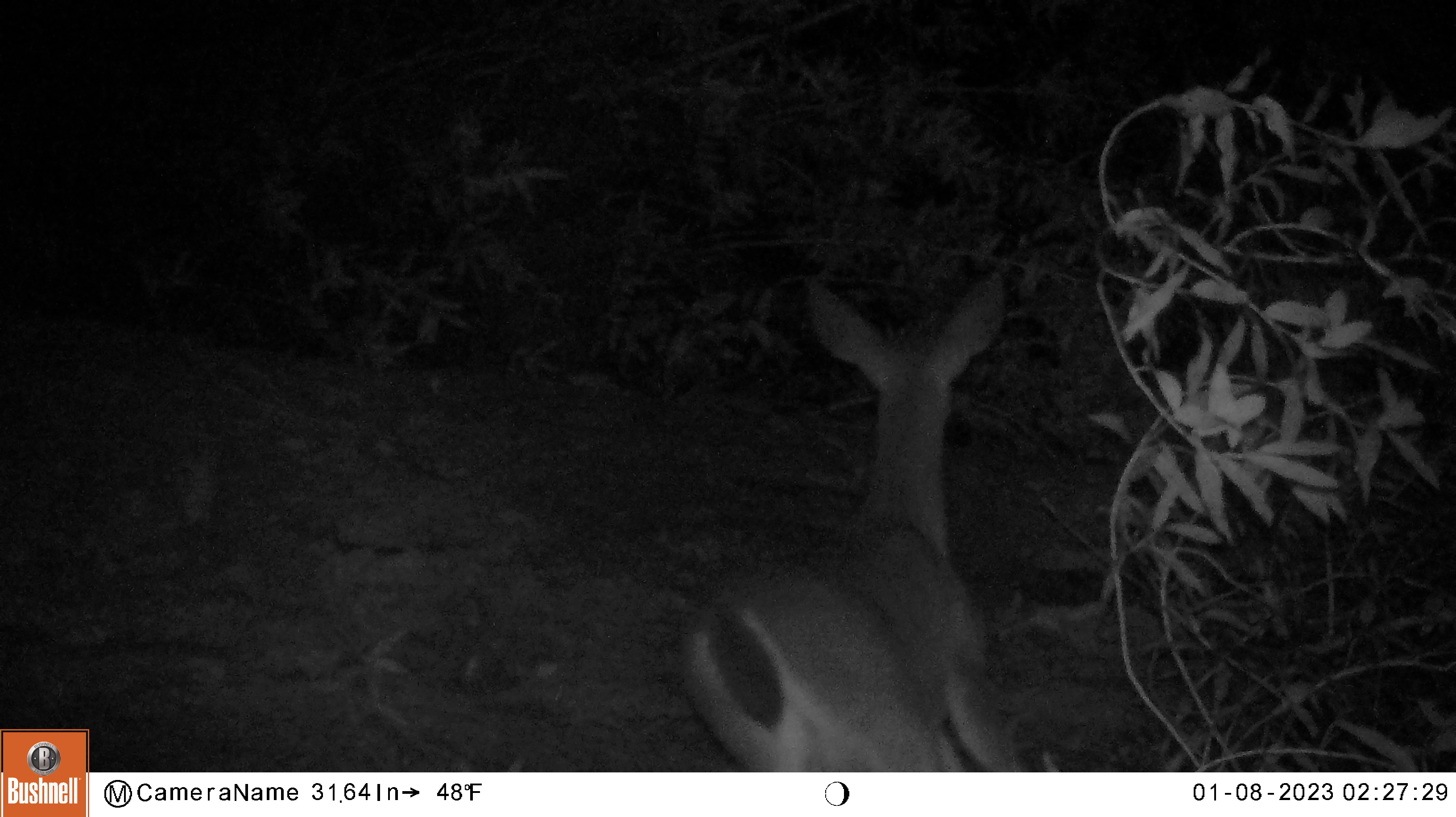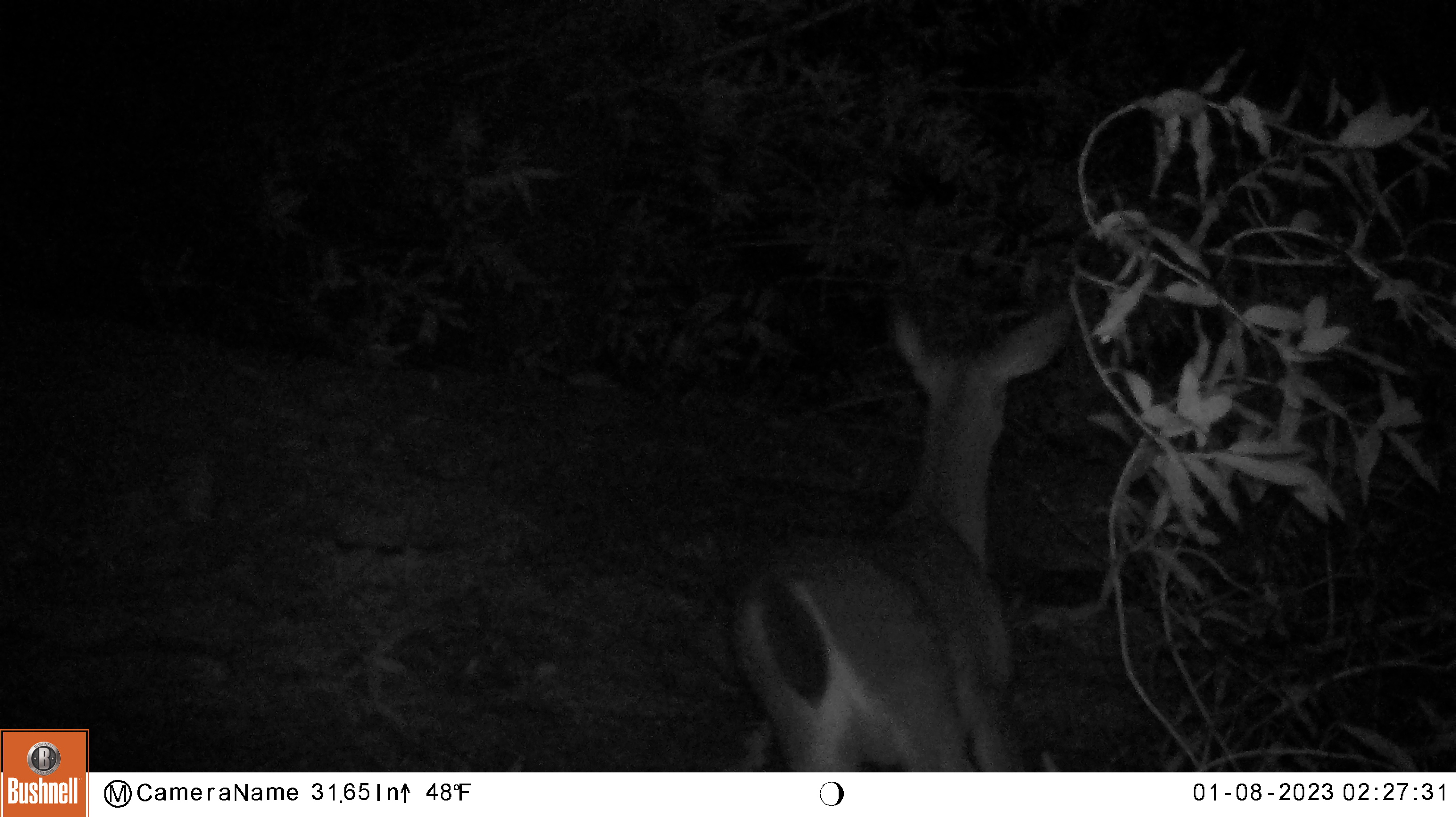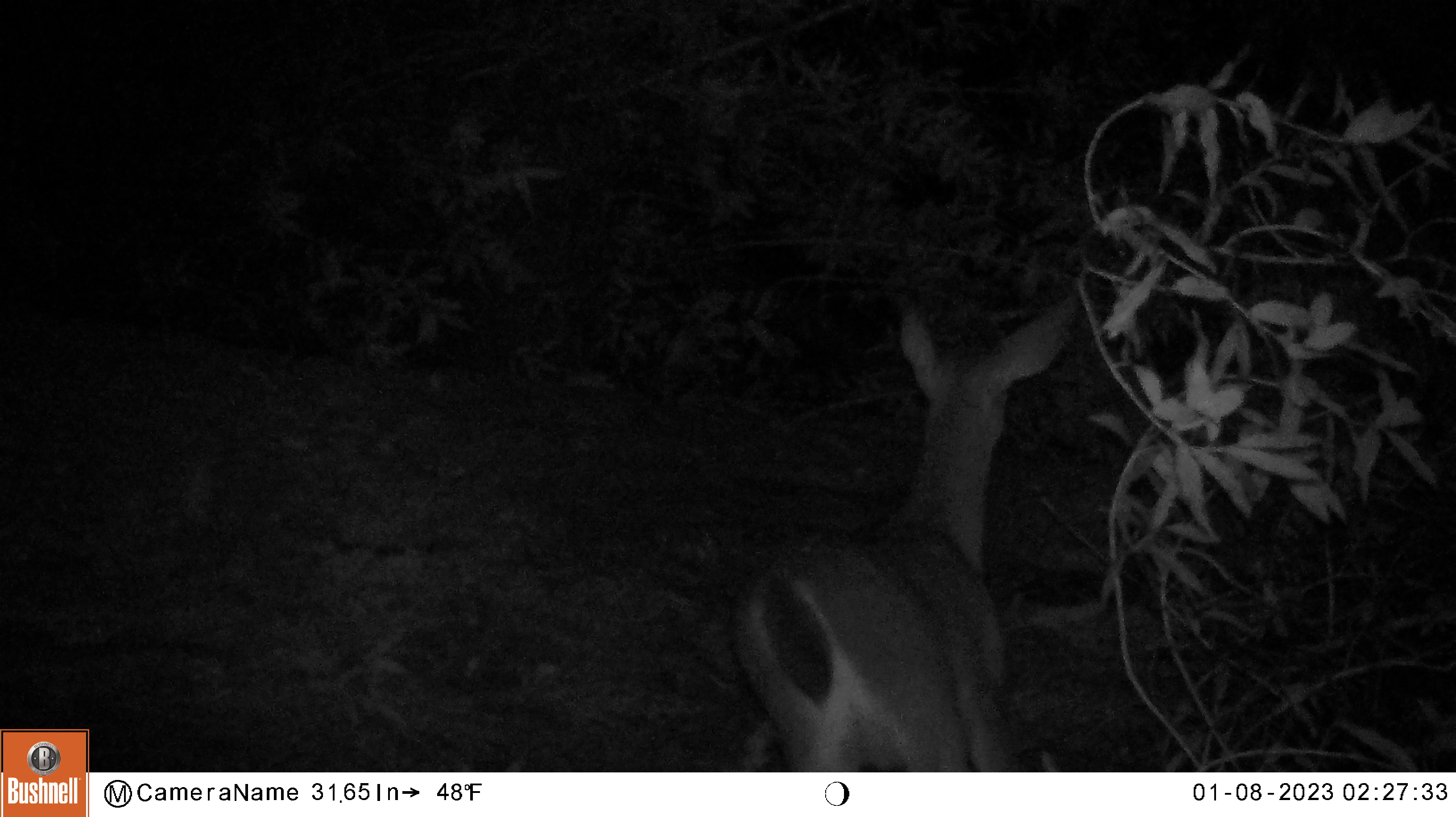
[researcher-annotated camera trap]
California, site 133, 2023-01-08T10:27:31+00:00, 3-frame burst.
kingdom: Animalia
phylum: Chordata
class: Mammalia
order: Artiodactyla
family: Cervidae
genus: Odocoileus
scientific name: Odocoileus hemionus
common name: mule deer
Mule deer (Odocoileus hemionus).